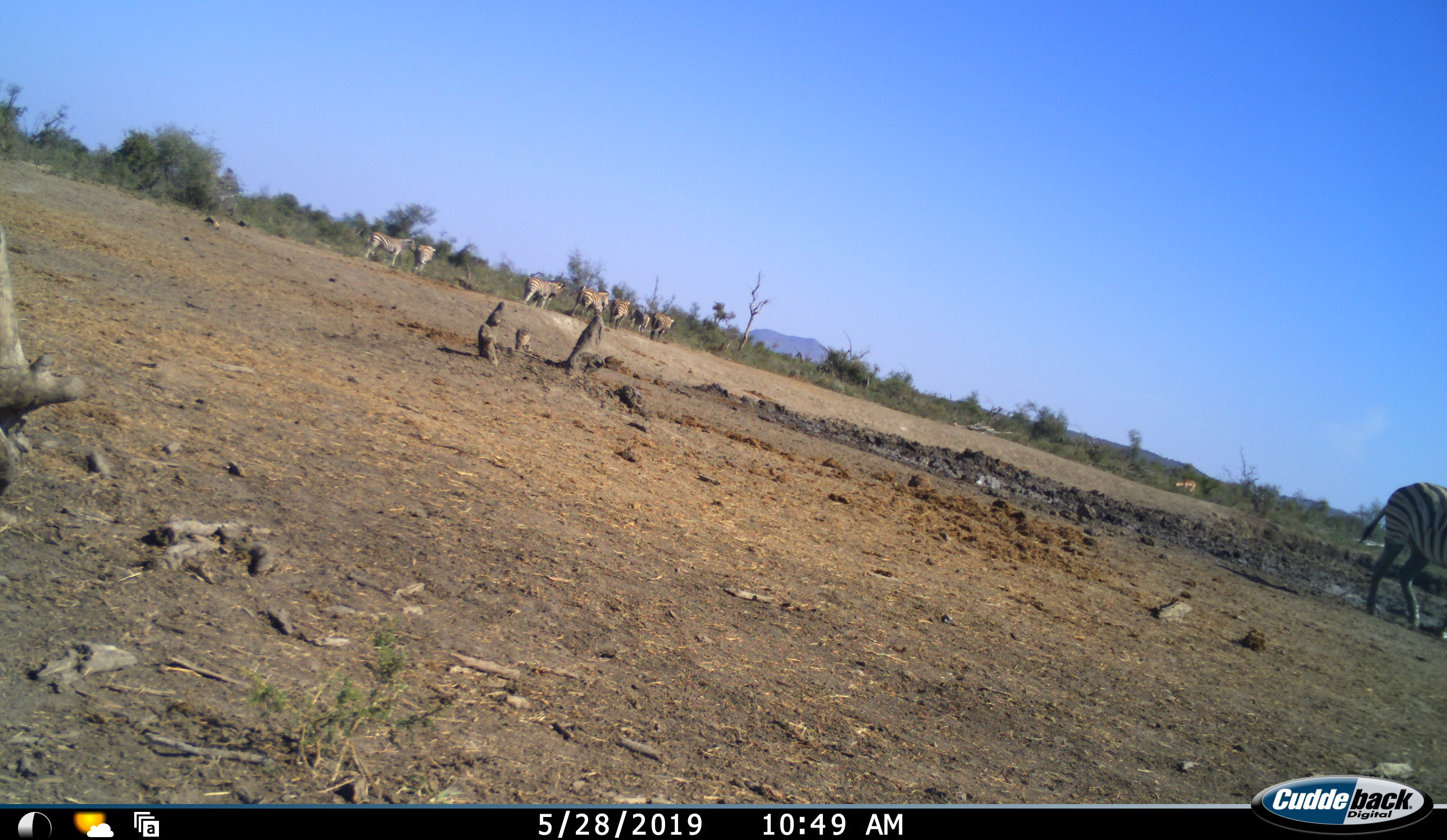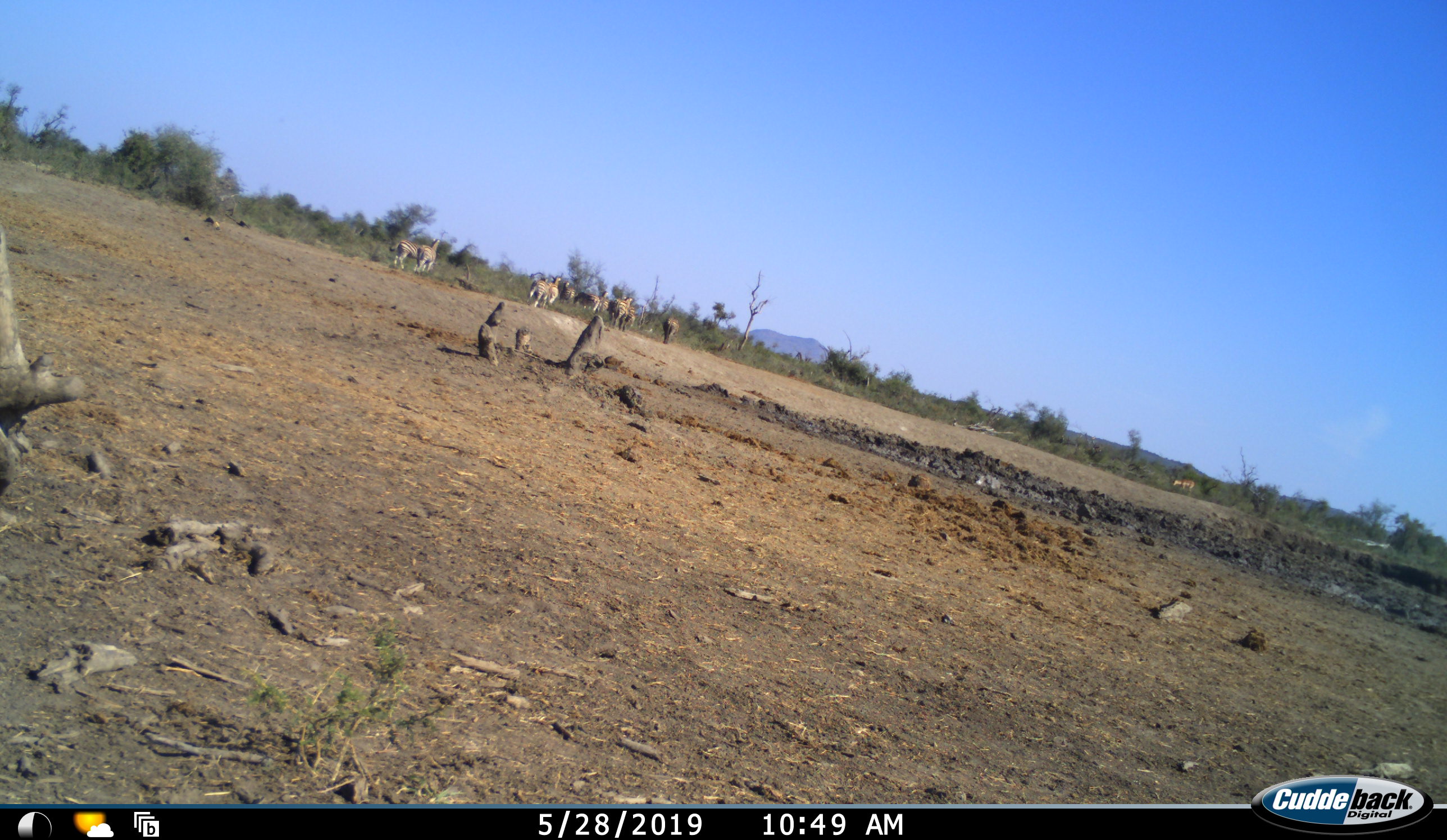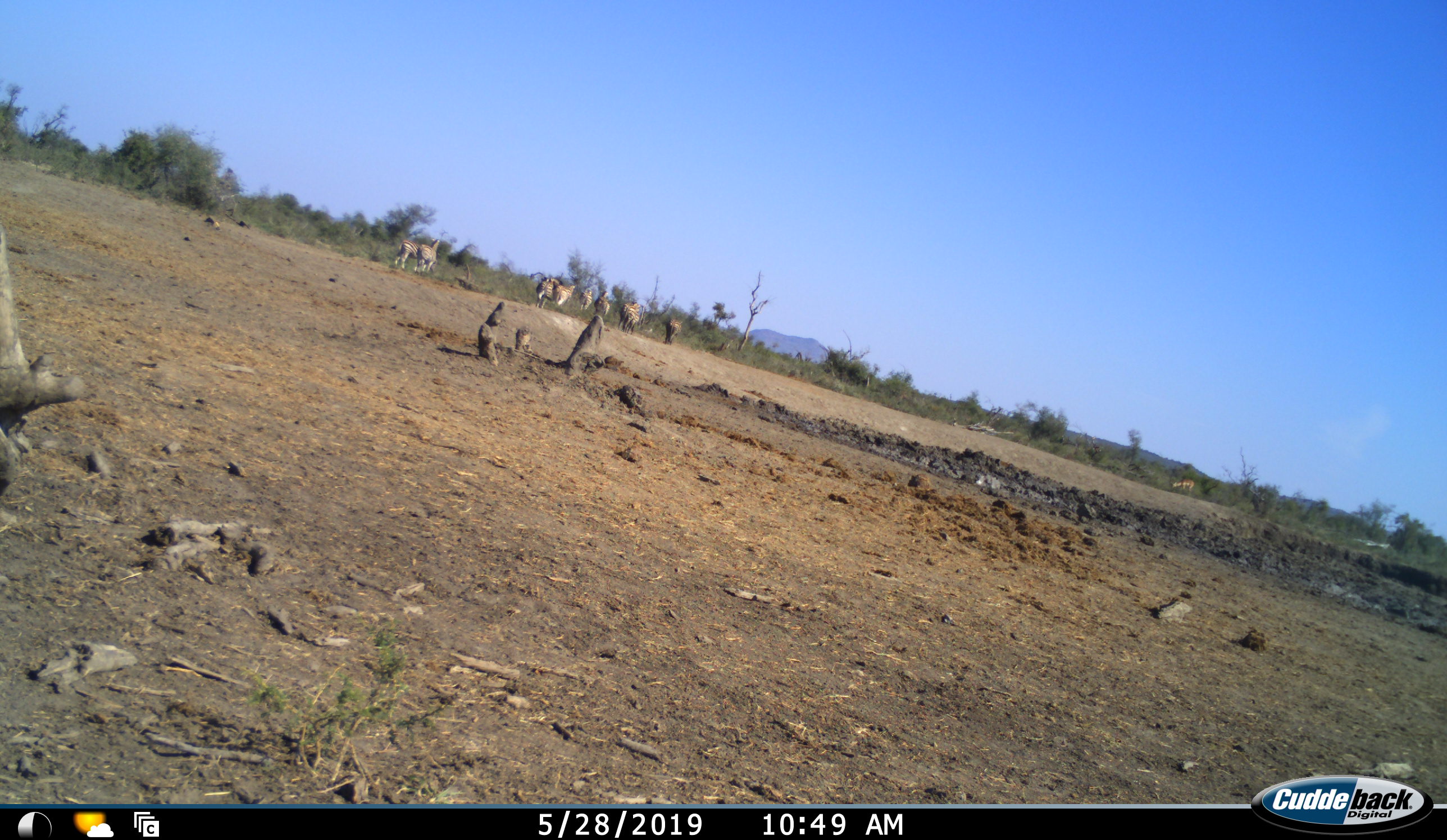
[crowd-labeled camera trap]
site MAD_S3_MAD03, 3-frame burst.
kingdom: Animalia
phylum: Chordata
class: Mammalia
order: Perissodactyla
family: Equidae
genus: Equus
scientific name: Equus quagga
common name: plains zebra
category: zebraplains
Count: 9.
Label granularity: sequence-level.